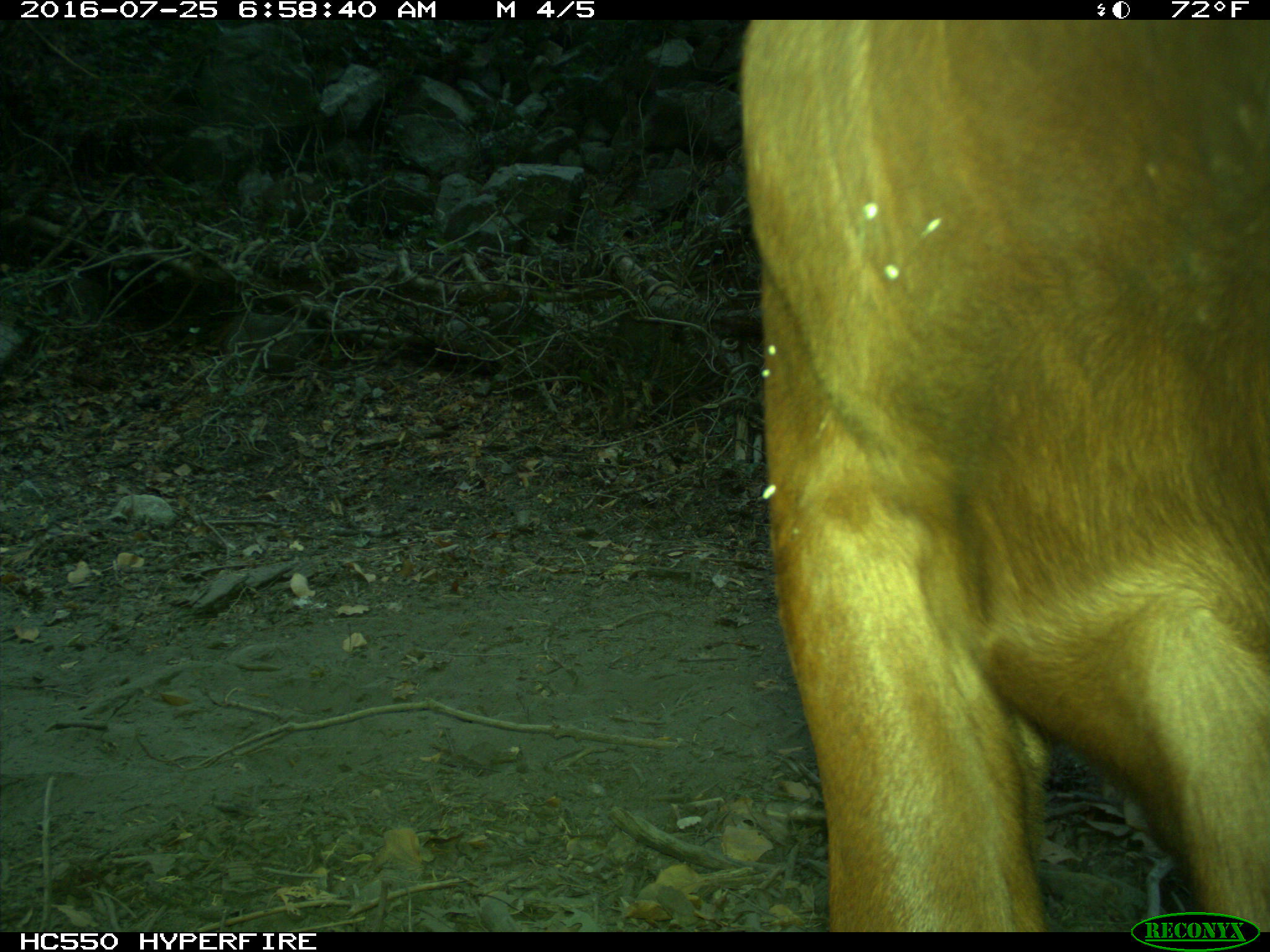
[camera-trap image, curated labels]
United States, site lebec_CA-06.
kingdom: Animalia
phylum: Chordata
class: Mammalia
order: Artiodactyla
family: Bovidae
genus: Bos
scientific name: Bos taurus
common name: domestic cow